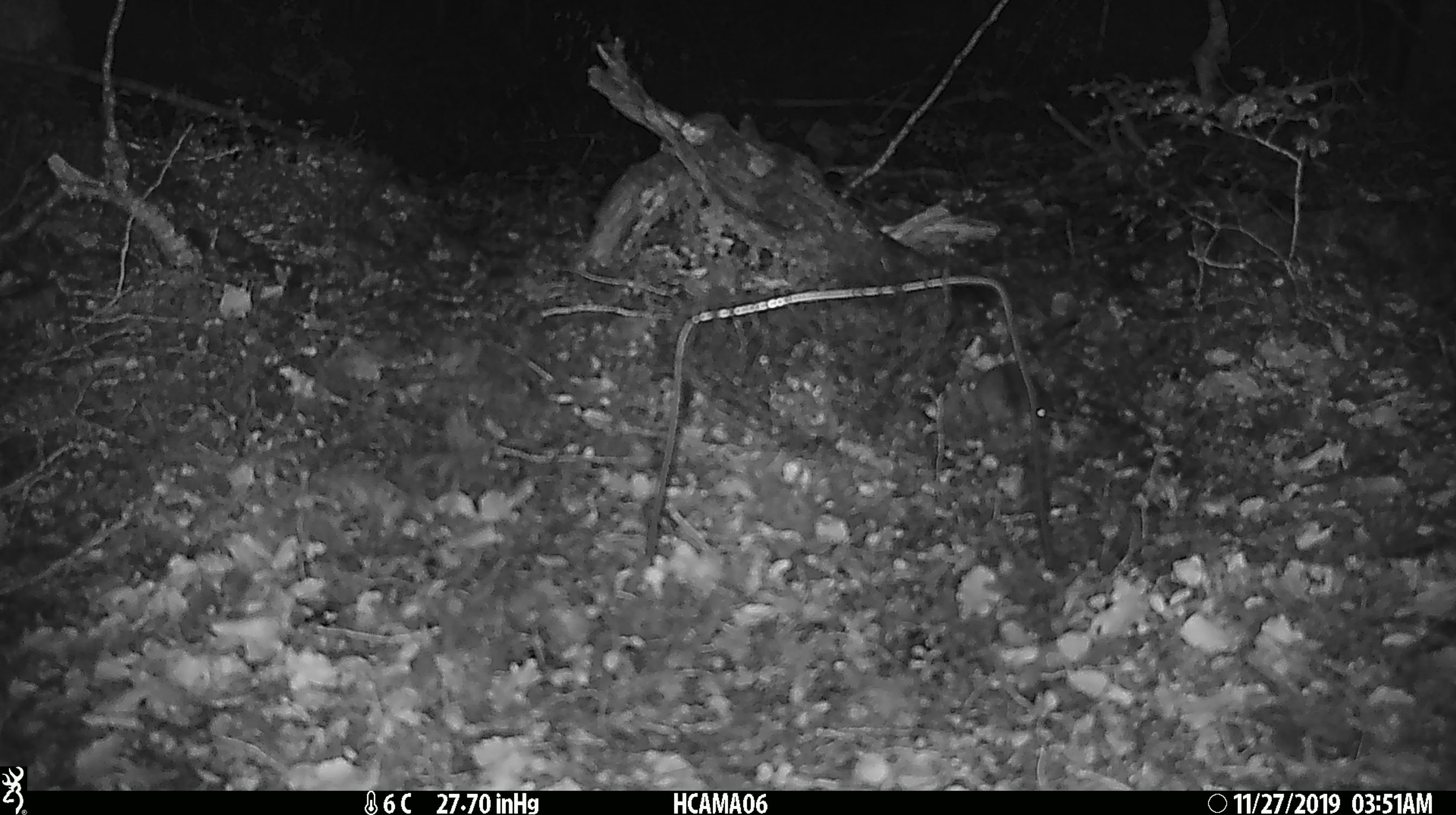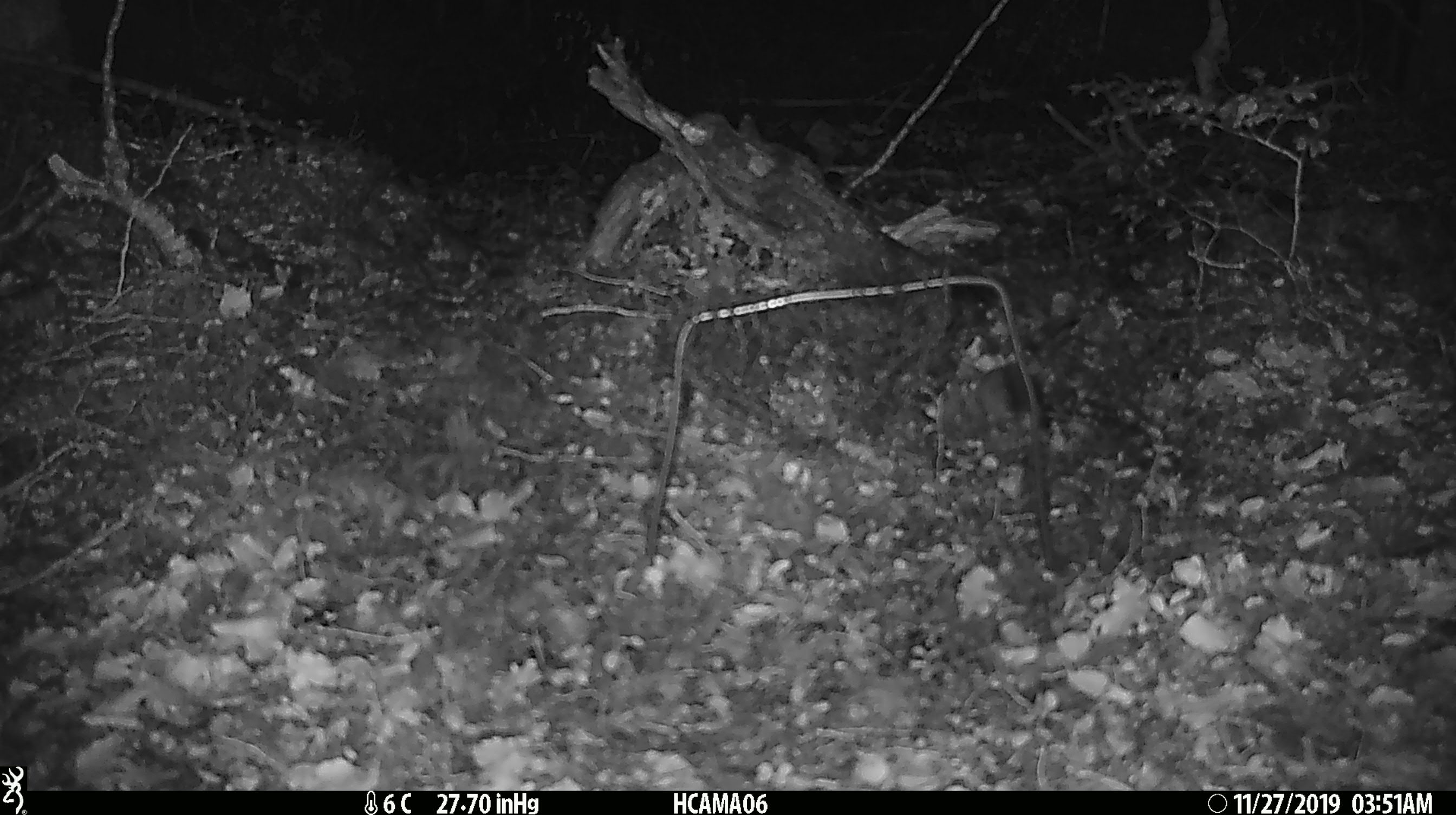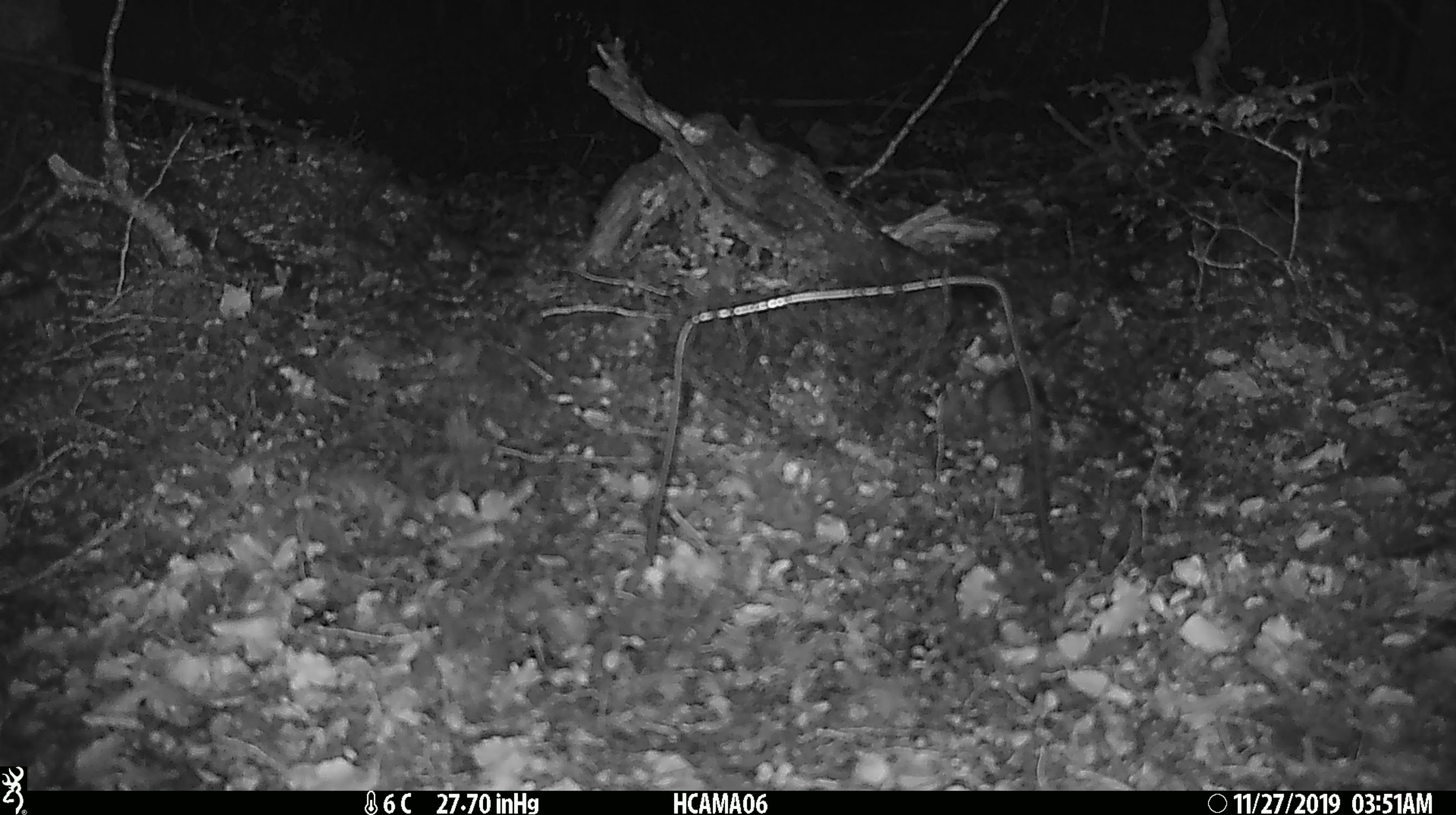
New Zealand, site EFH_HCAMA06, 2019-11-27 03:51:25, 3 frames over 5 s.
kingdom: Animalia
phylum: Chordata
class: Mammalia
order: Rodentia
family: Muridae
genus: Mus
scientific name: Mus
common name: mouse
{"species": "mouse (Mus)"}